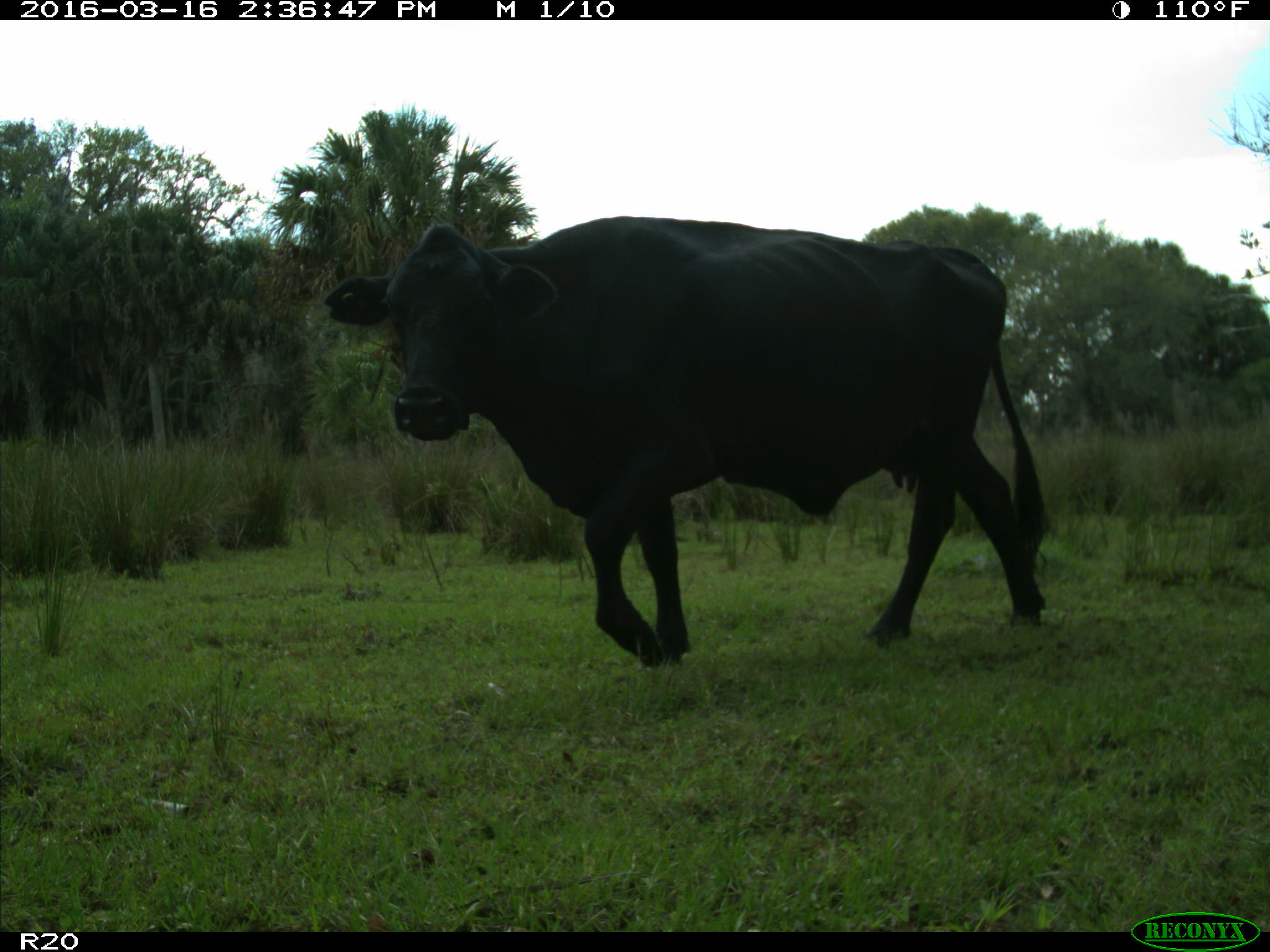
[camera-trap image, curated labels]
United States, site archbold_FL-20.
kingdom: Animalia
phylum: Chordata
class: Mammalia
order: Artiodactyla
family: Bovidae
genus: Bos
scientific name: Bos taurus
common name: domestic cow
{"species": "Bos taurus (domestic cow)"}